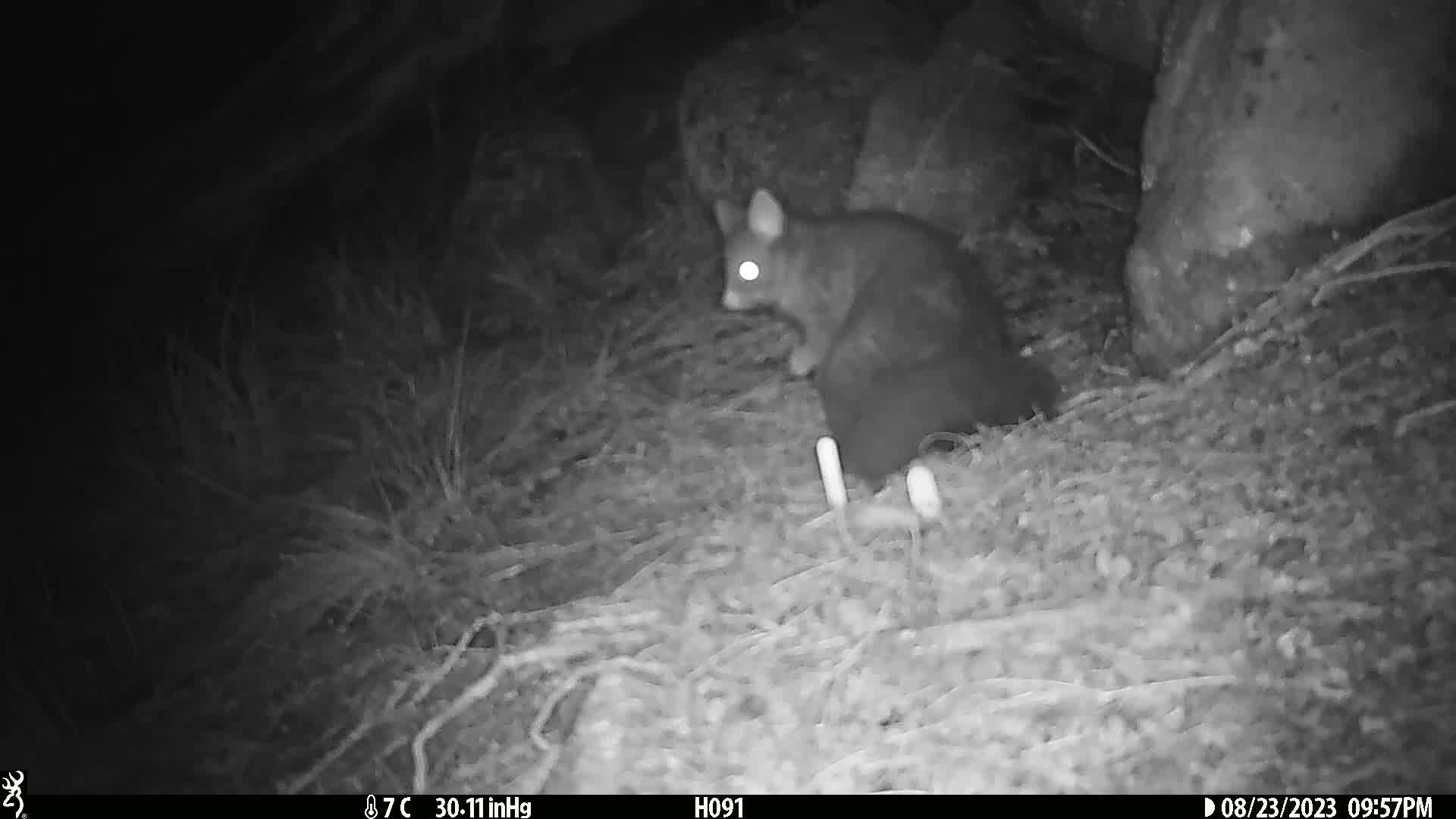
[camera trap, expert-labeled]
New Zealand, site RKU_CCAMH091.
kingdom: Animalia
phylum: Chordata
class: Mammalia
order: Diprotodontia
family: Phalangeridae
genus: Trichosurus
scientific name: Trichosurus vulpecula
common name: common brushtail possum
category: possum